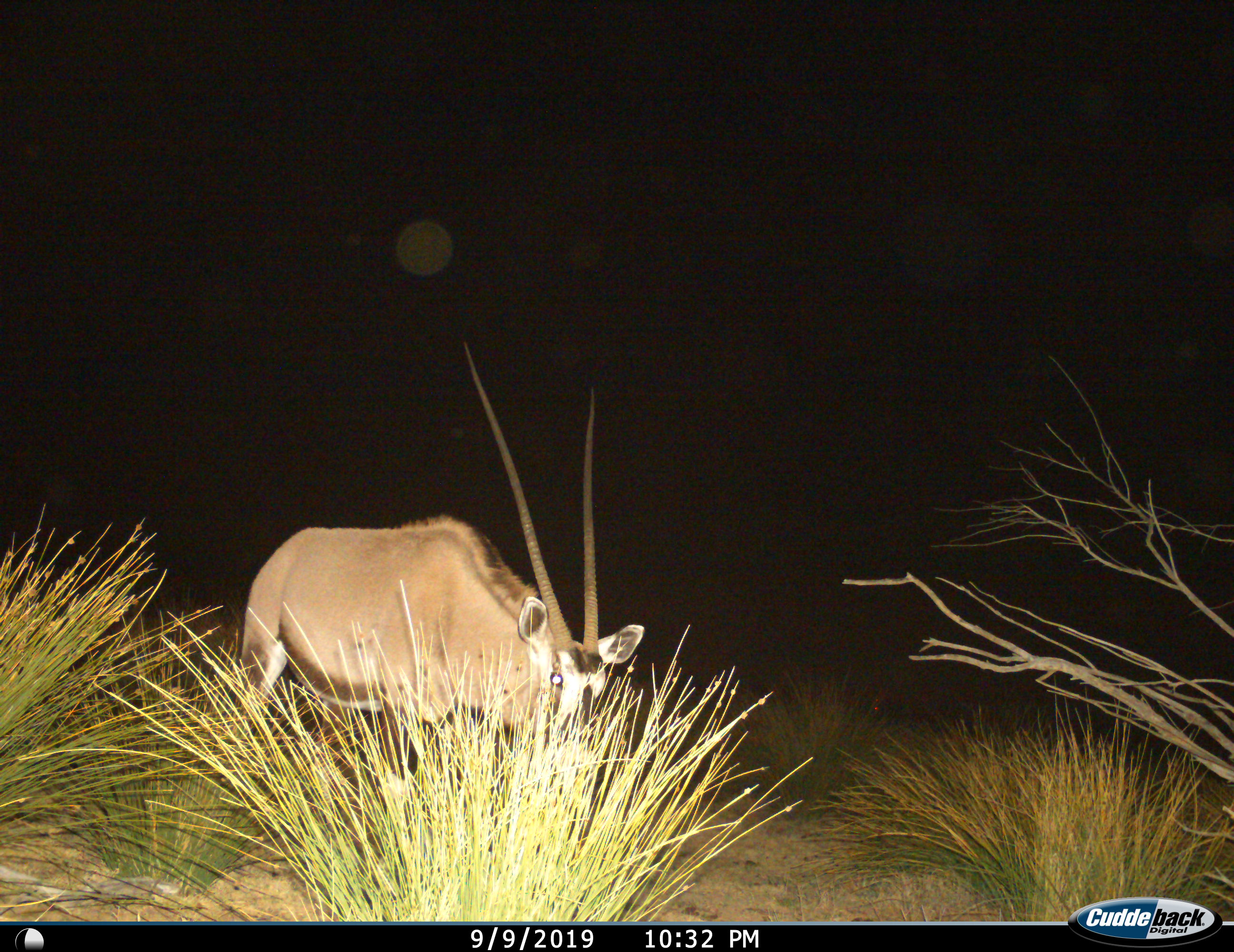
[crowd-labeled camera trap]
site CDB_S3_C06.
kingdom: Animalia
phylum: Chordata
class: Mammalia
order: Artiodactyla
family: Bovidae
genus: Oryx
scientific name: Oryx gazella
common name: gemsbok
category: oryx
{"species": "oryx (gemsbok) (Oryx gazella)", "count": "1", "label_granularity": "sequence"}